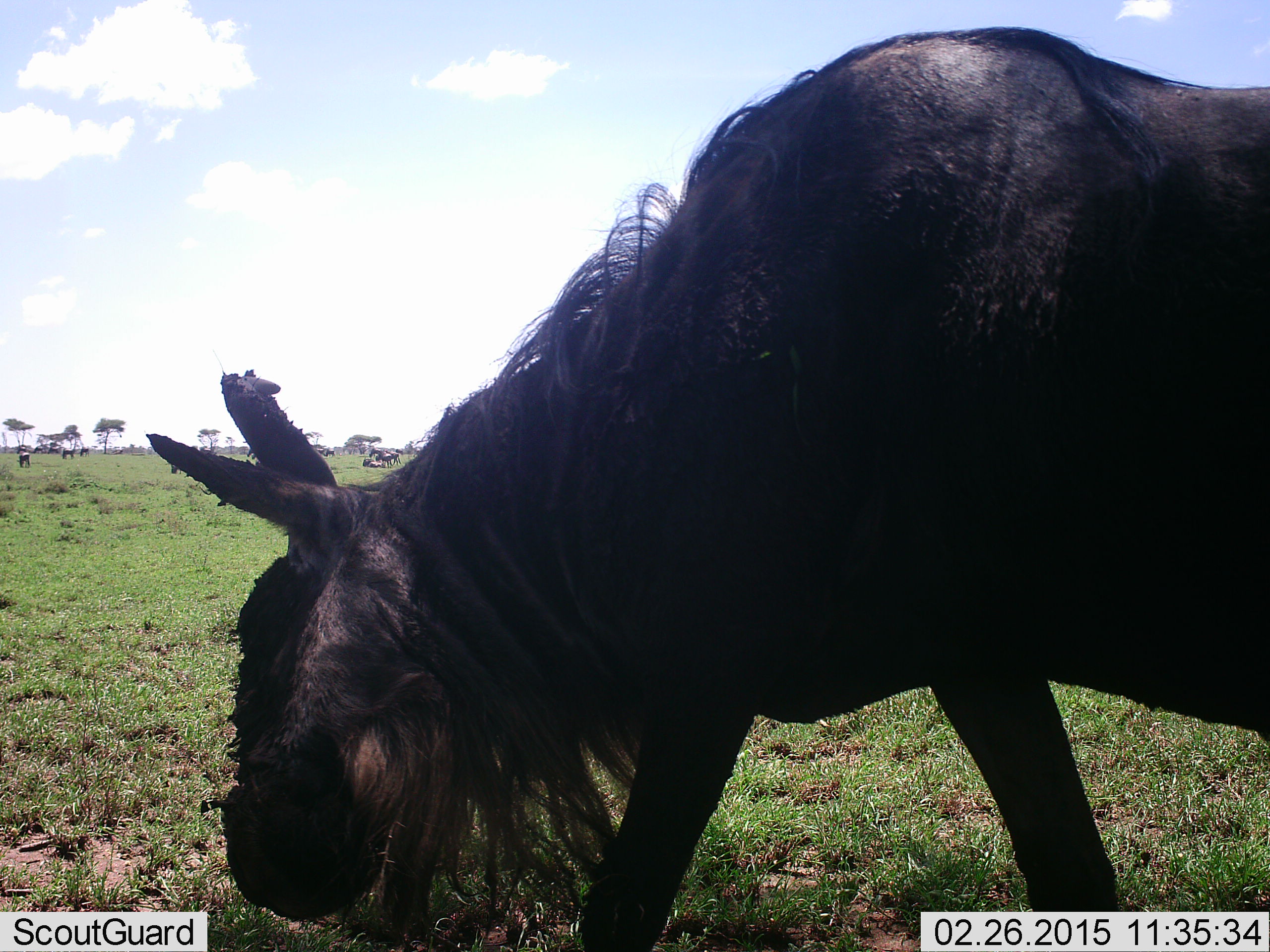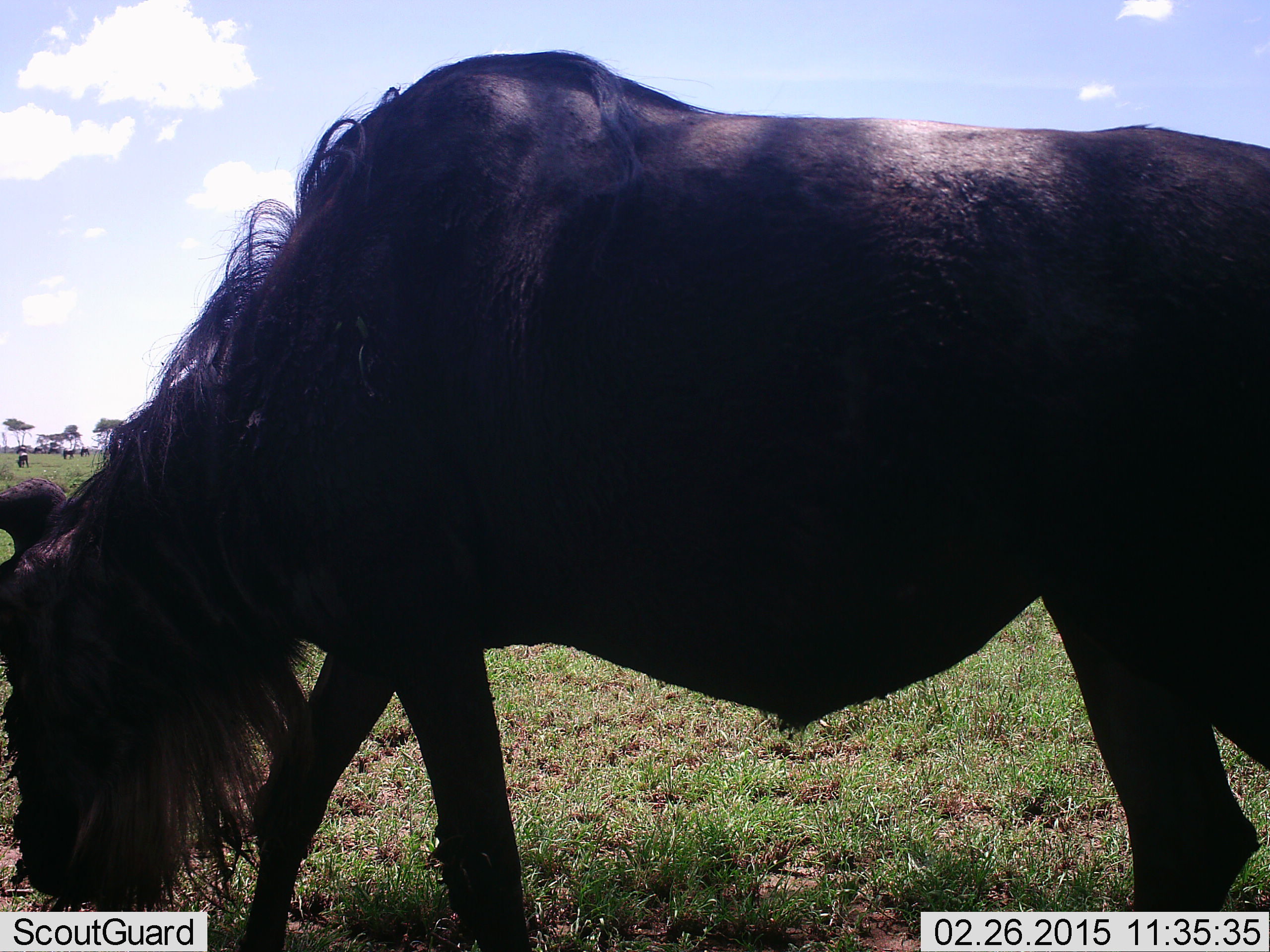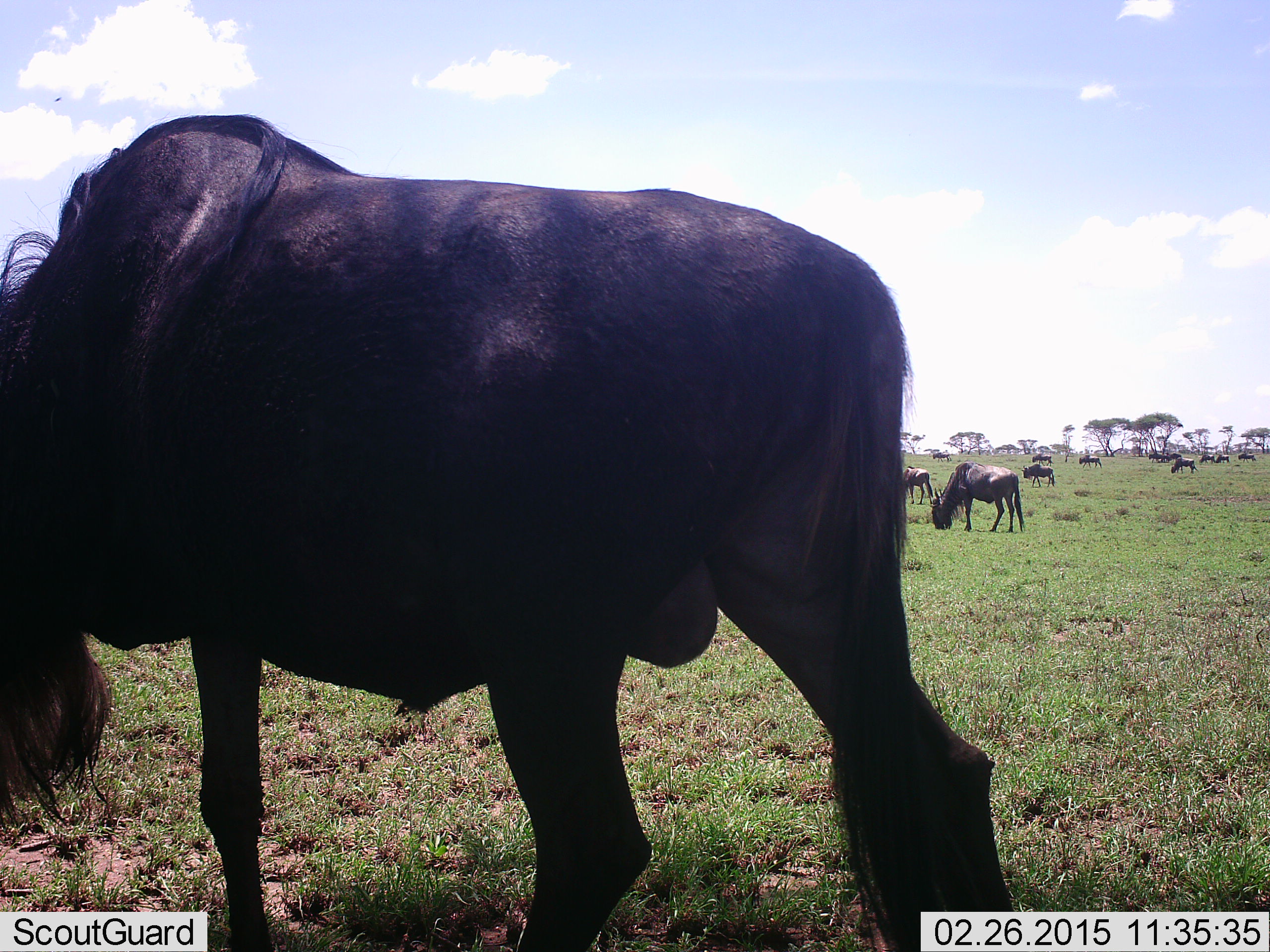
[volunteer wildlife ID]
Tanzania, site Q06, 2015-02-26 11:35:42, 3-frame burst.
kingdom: Animalia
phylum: Chordata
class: Mammalia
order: Artiodactyla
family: Bovidae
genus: Connochaetes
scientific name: Connochaetes taurinus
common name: blue wildebeest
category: wildebeest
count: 11-50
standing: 50%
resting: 0%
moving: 50%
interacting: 0%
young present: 0%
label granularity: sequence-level